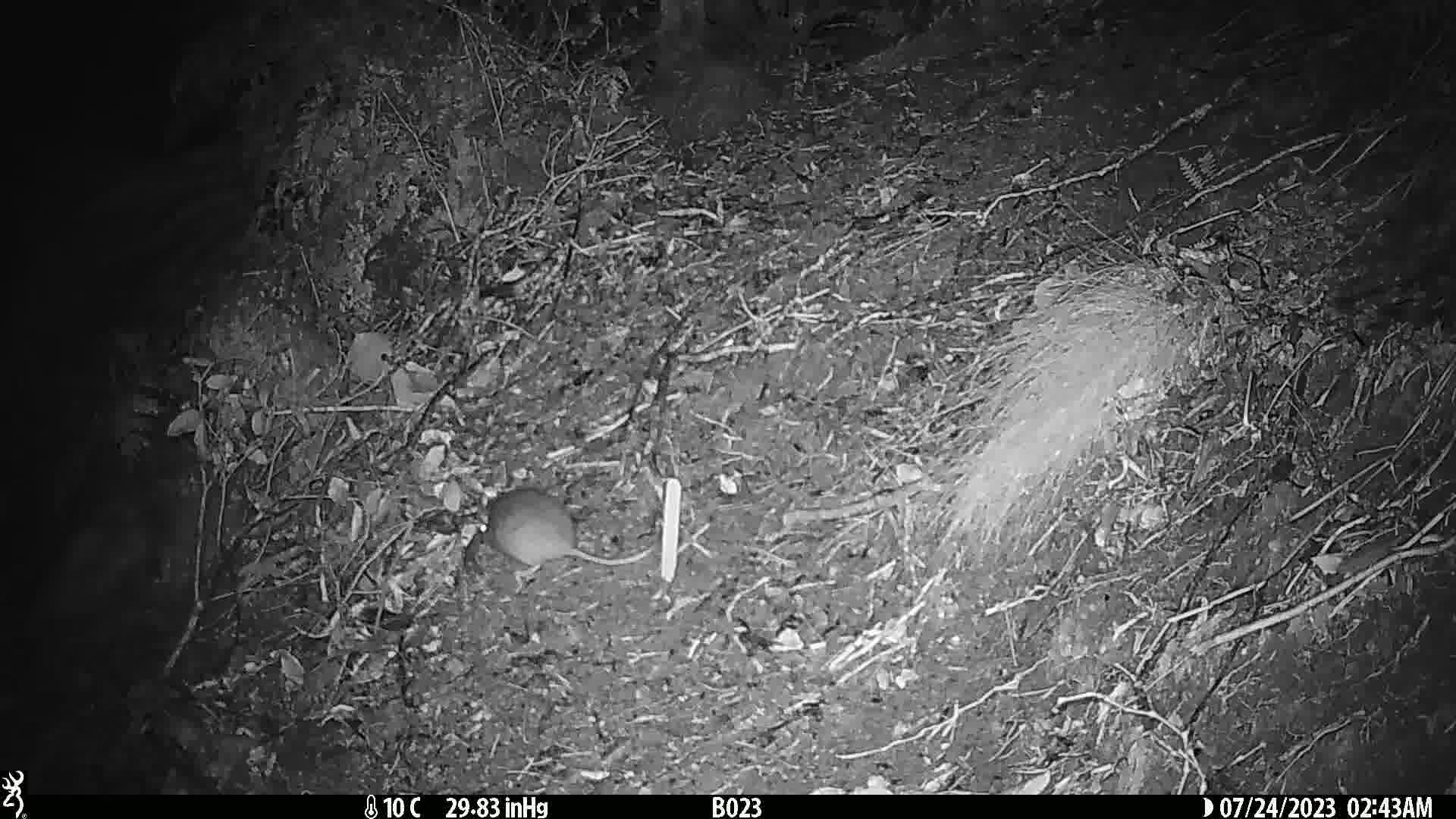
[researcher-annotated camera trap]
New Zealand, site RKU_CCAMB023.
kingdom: Animalia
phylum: Chordata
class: Mammalia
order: Rodentia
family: Muridae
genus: Rattus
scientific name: Rattus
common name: rat